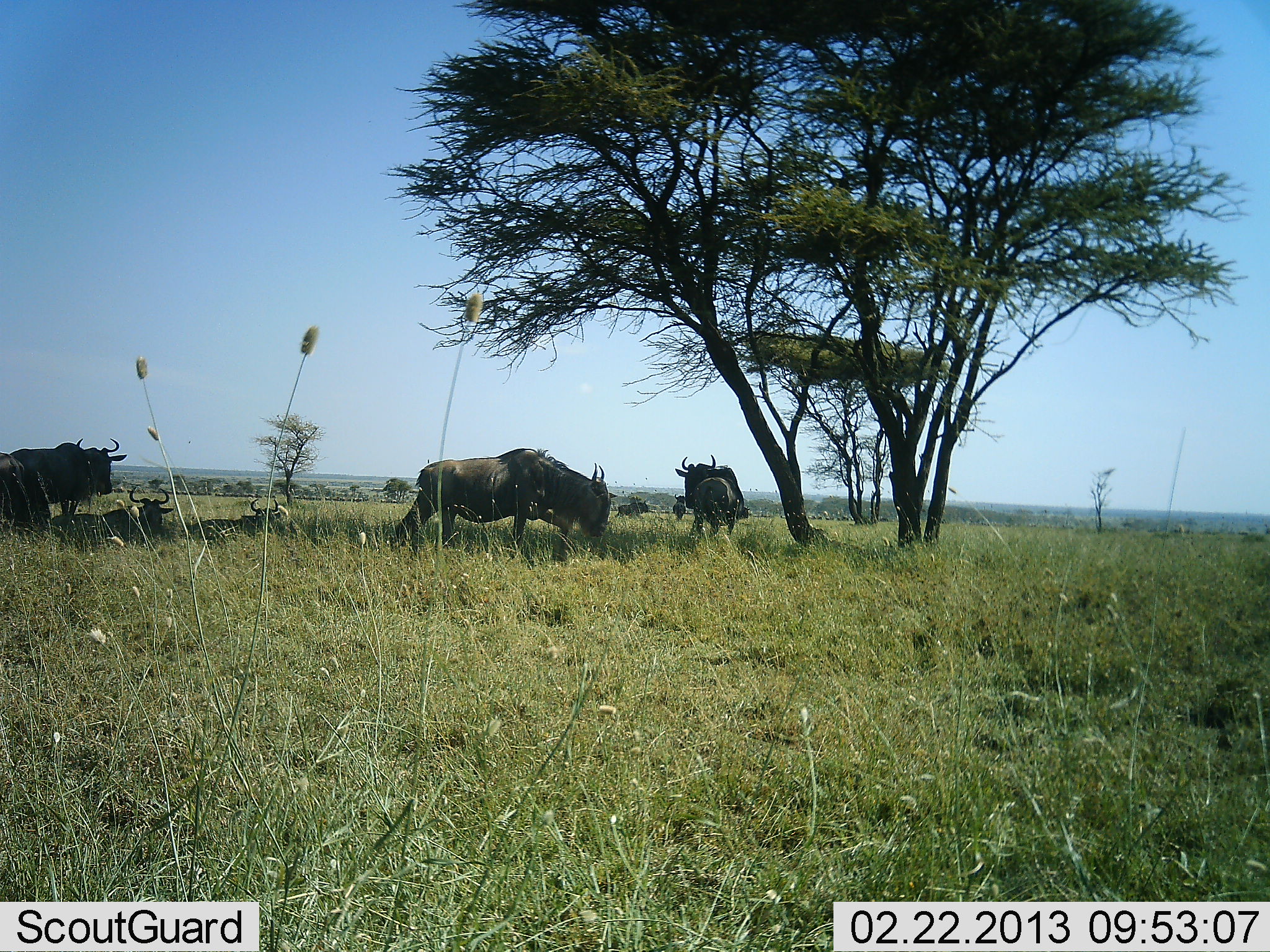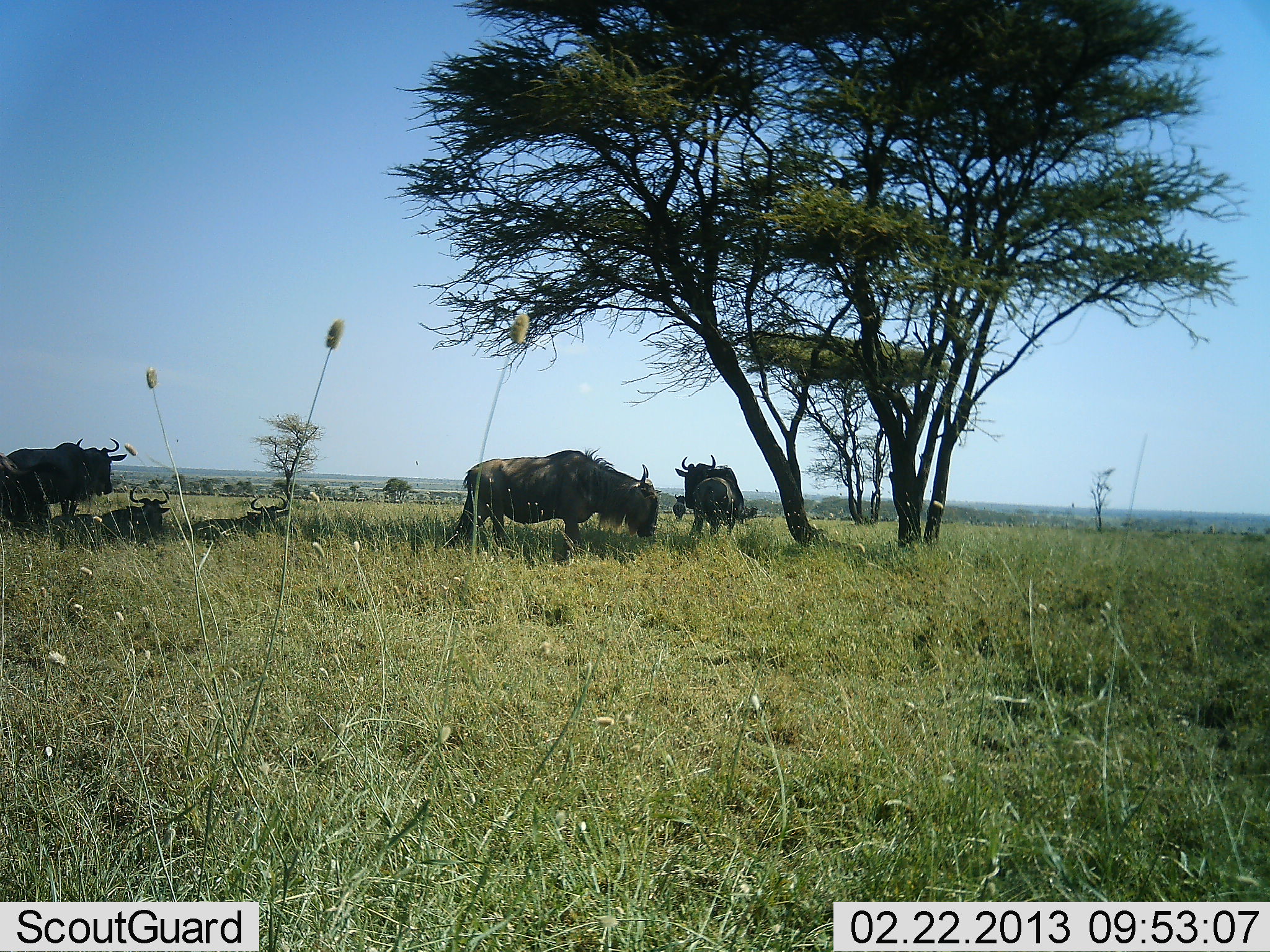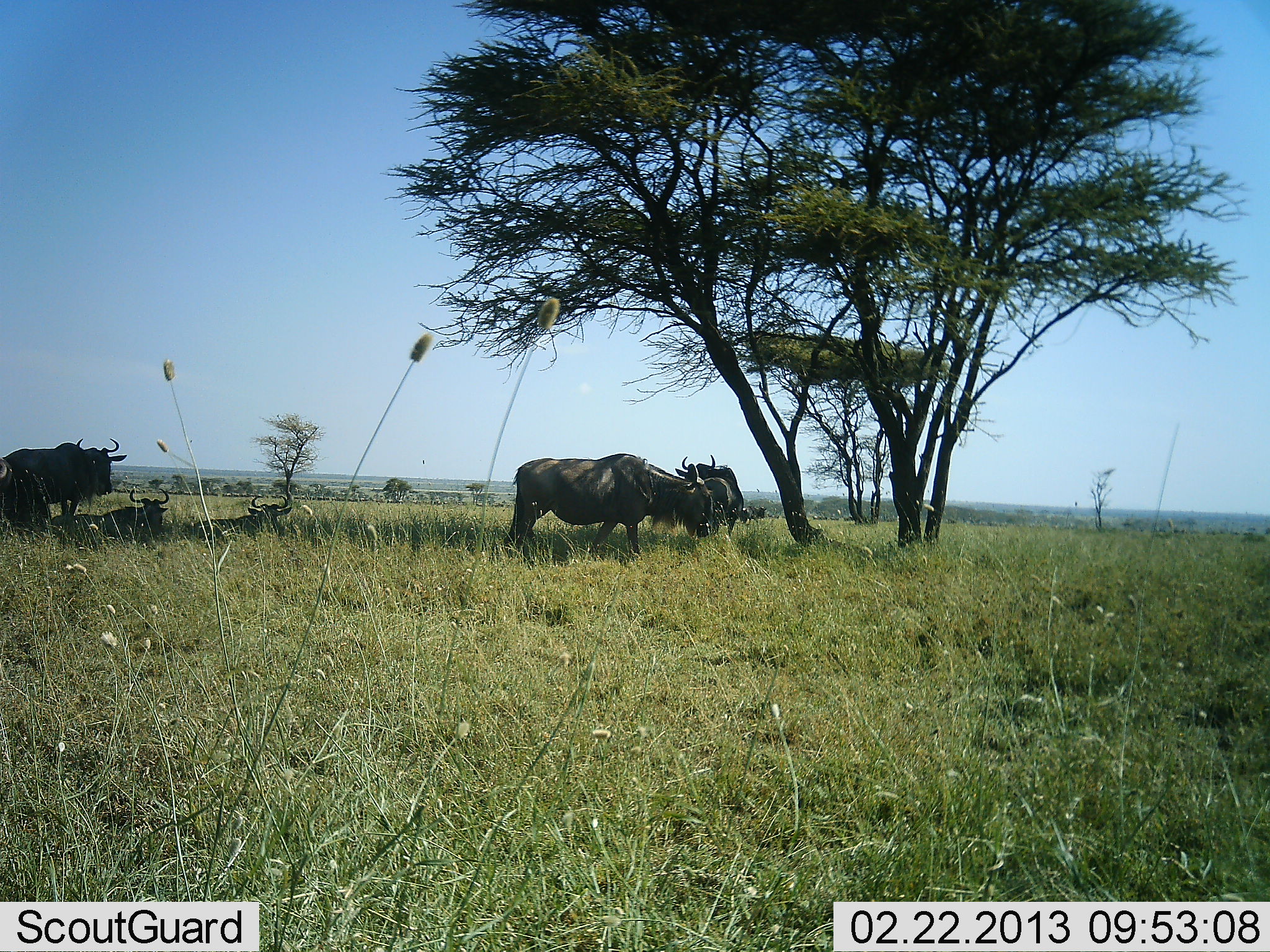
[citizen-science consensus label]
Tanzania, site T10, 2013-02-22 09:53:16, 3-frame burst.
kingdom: Animalia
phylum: Chordata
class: Mammalia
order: Artiodactyla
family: Bovidae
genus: Connochaetes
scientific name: Connochaetes taurinus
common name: blue wildebeest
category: wildebeest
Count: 7.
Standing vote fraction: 70%.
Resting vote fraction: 88%.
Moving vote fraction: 18%.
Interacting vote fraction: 0%.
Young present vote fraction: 0%.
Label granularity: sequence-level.